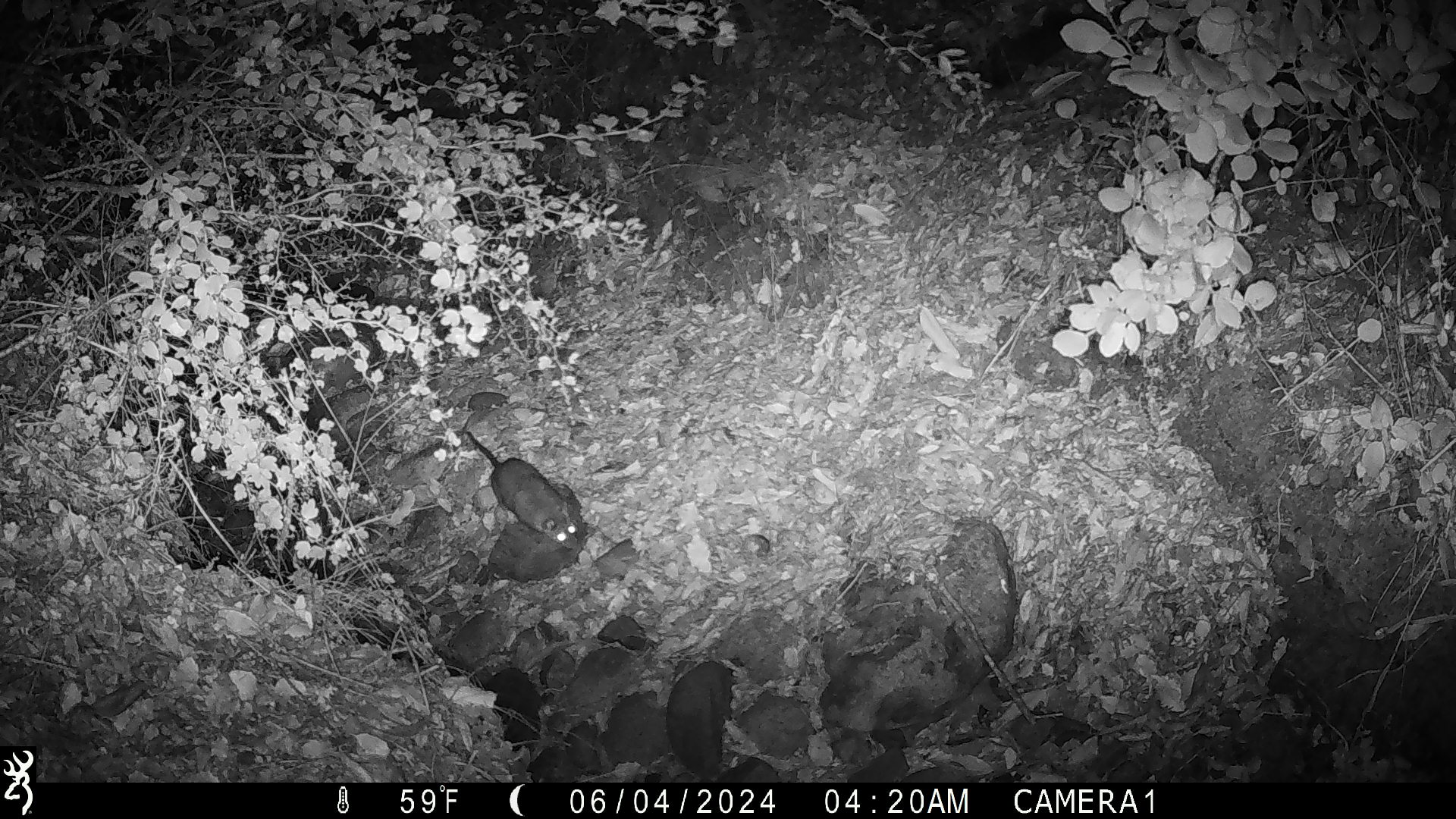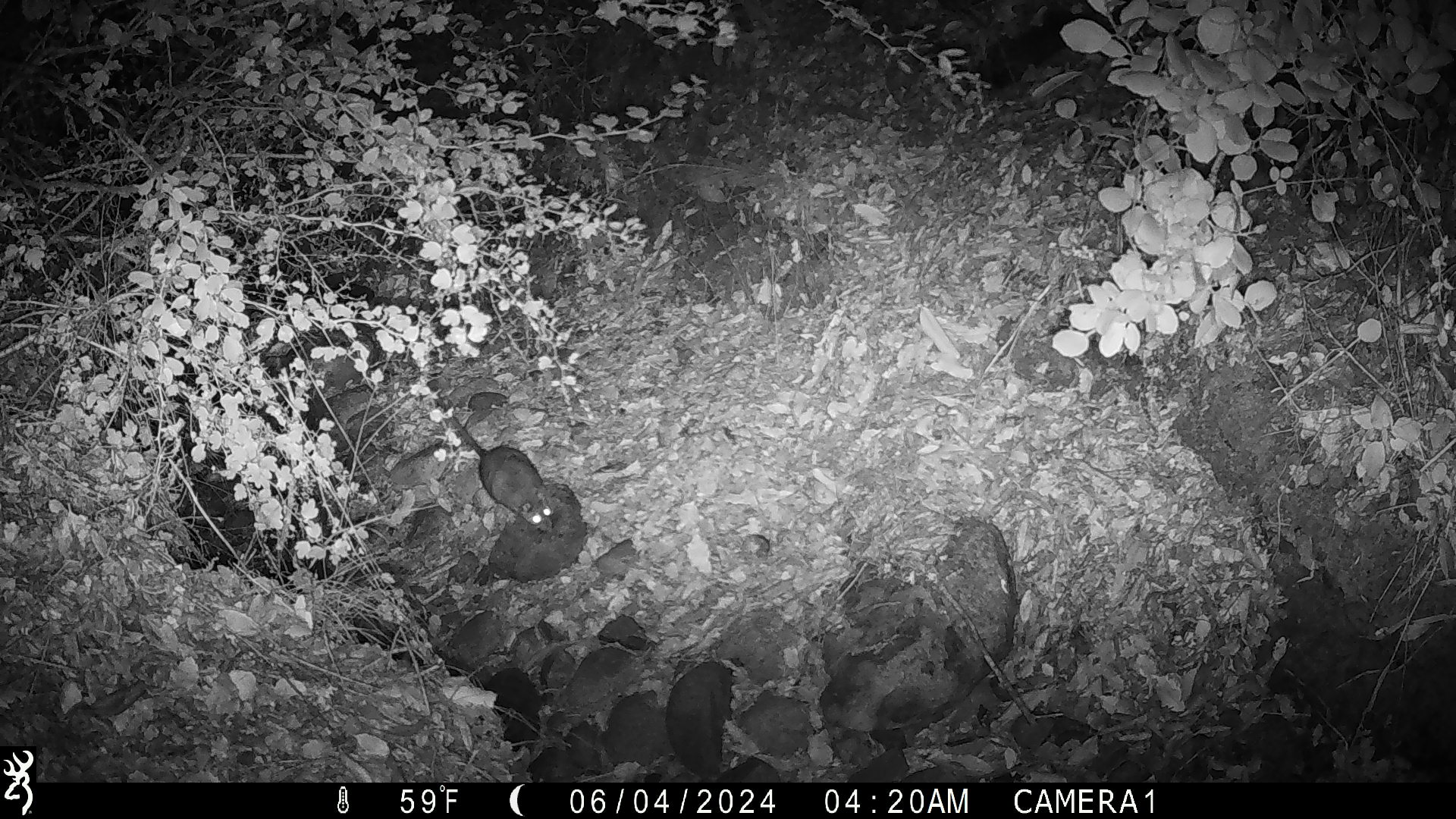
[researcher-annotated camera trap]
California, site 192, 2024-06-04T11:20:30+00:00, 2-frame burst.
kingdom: Animalia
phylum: Chordata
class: Mammalia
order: Rodentia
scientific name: Rodentia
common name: mouse or rat